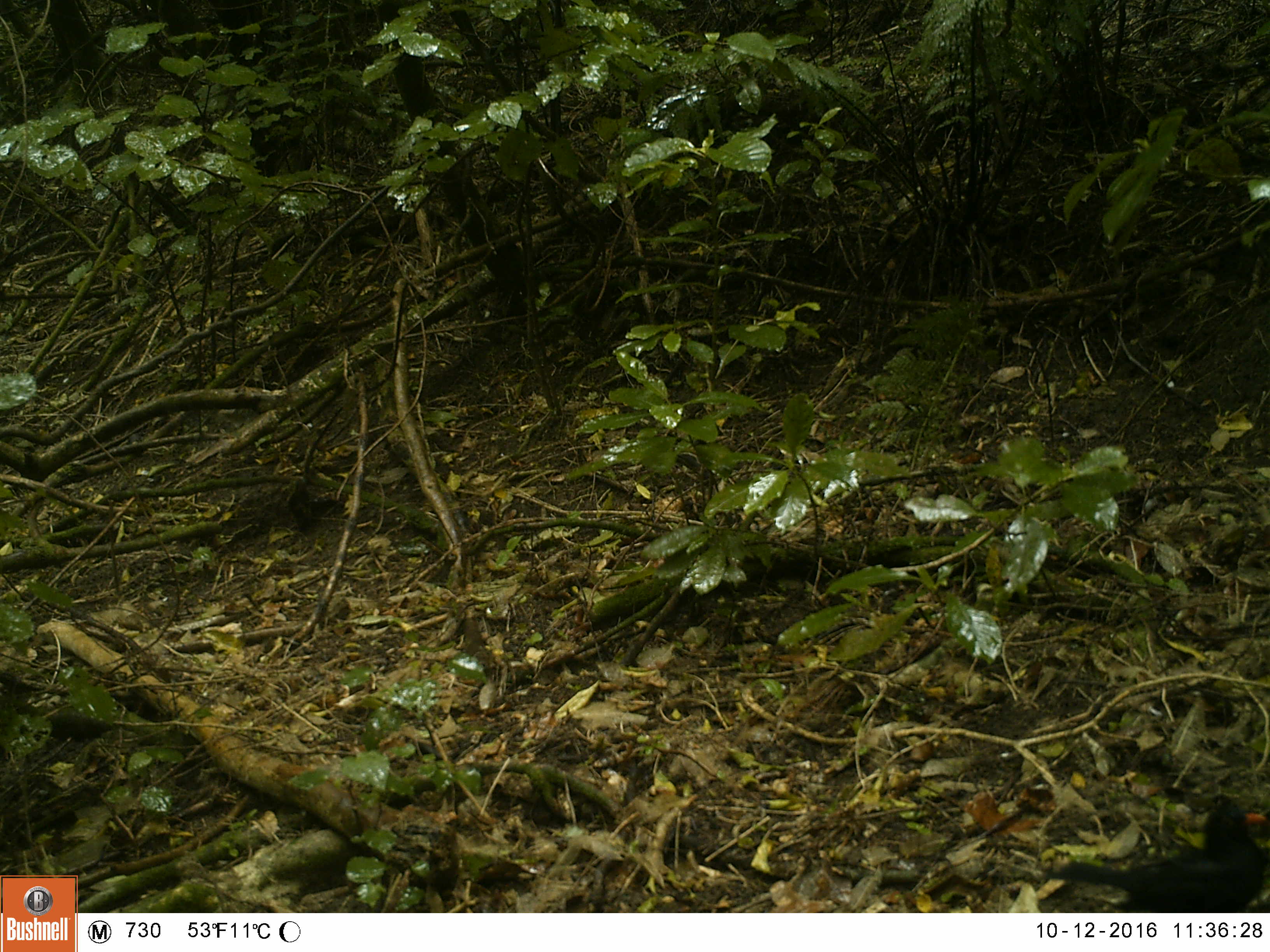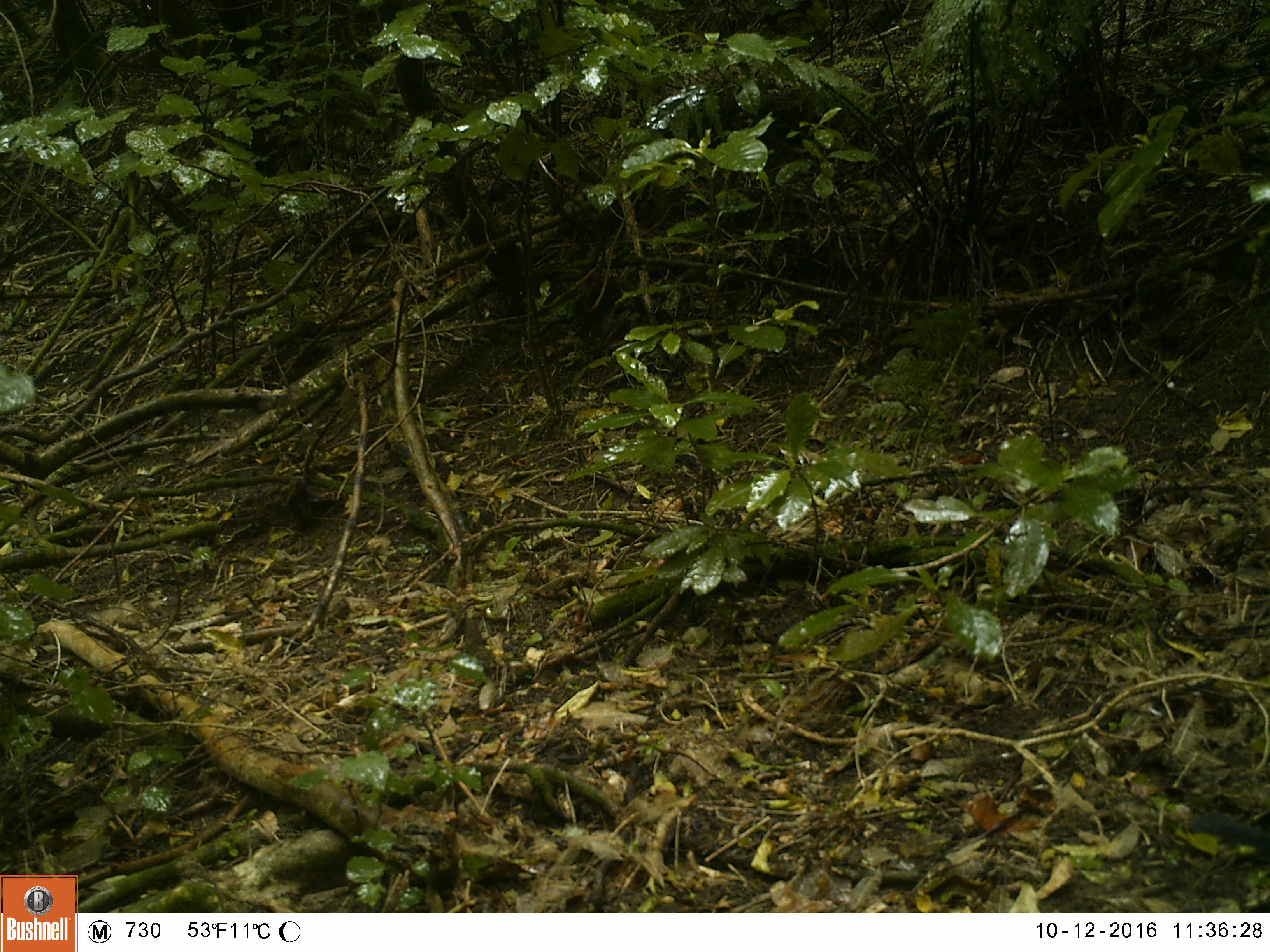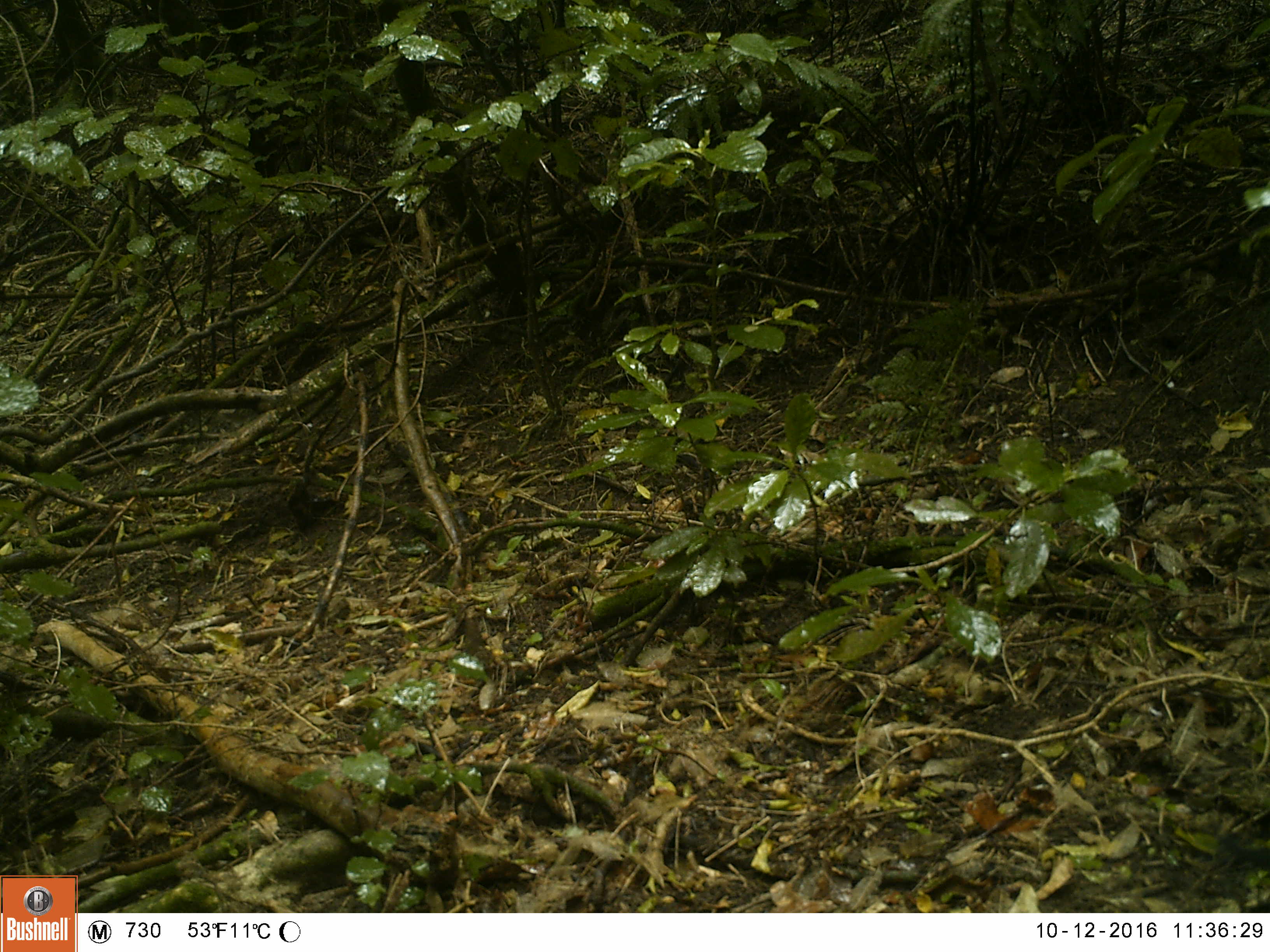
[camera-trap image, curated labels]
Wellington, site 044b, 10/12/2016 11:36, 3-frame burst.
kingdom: Animalia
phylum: Chordata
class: Aves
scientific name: Aves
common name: bird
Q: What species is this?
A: Bird (Aves).